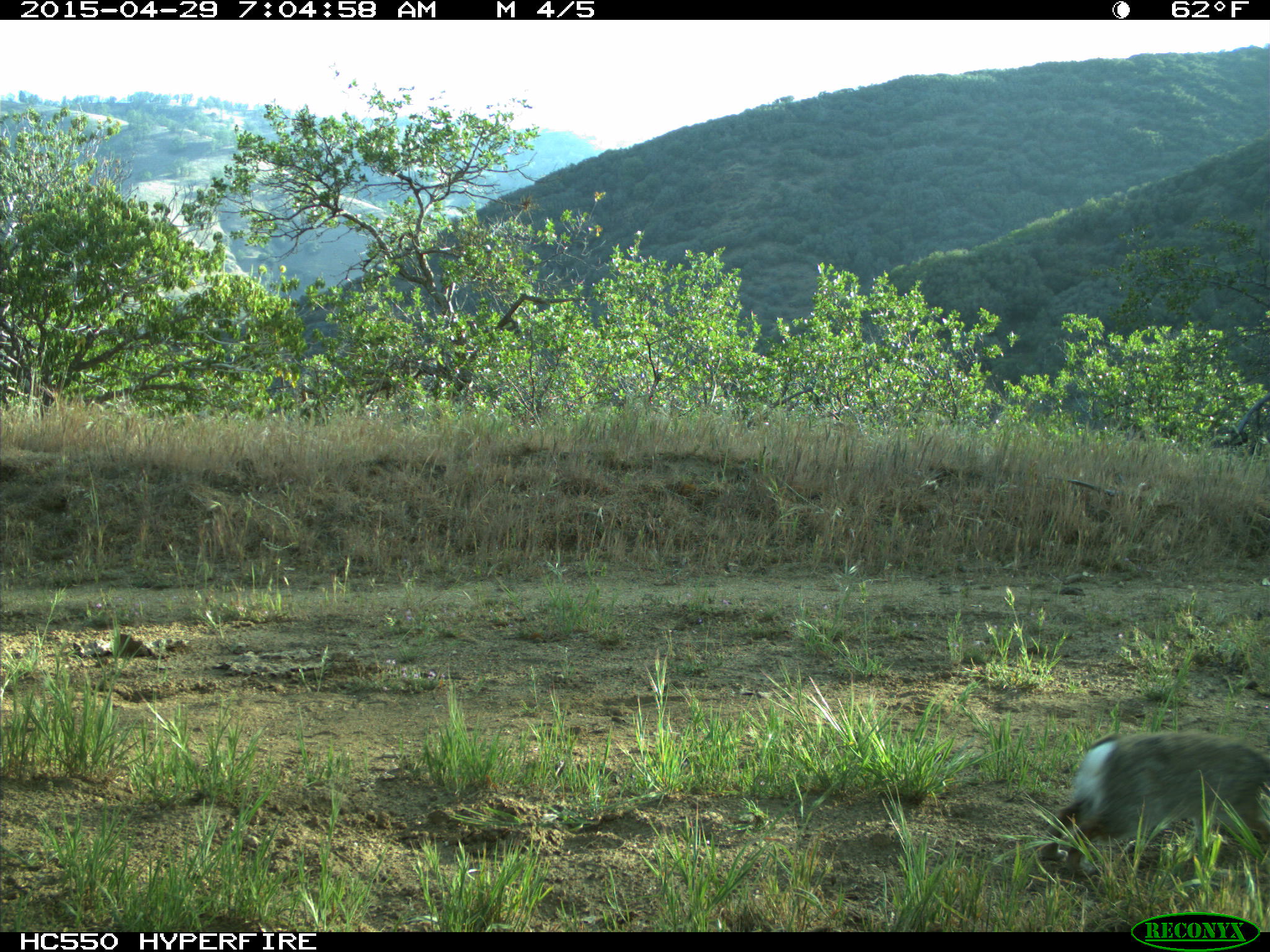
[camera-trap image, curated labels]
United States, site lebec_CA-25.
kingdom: Animalia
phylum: Chordata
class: Mammalia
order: Lagomorpha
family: Leporidae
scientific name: Leporidae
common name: rabbits and hares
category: unidentified rabbit